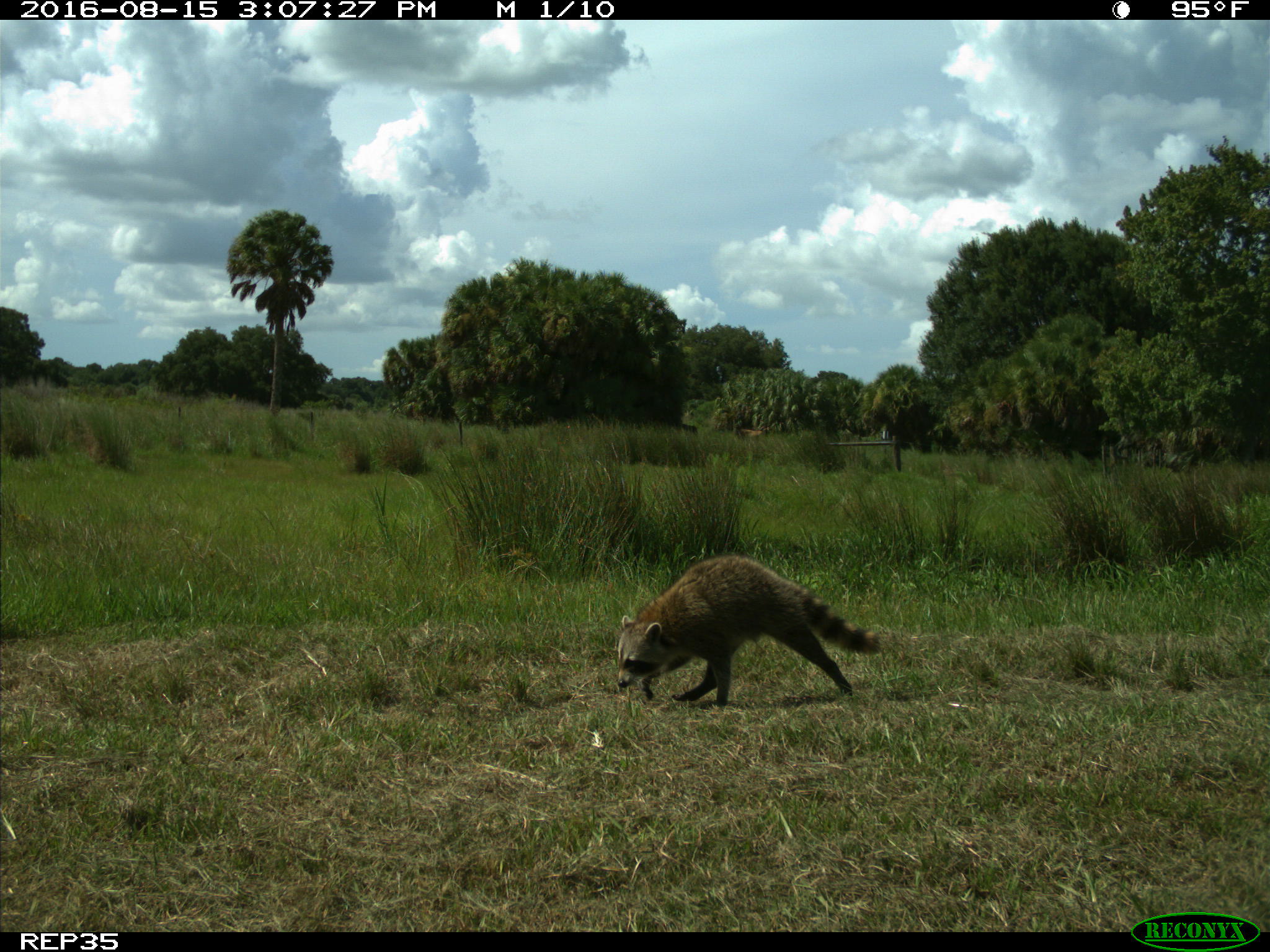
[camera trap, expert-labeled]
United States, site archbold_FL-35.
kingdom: Animalia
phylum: Chordata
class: Mammalia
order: Artiodactyla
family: Bovidae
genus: Bos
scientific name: Bos taurus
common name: domestic cow